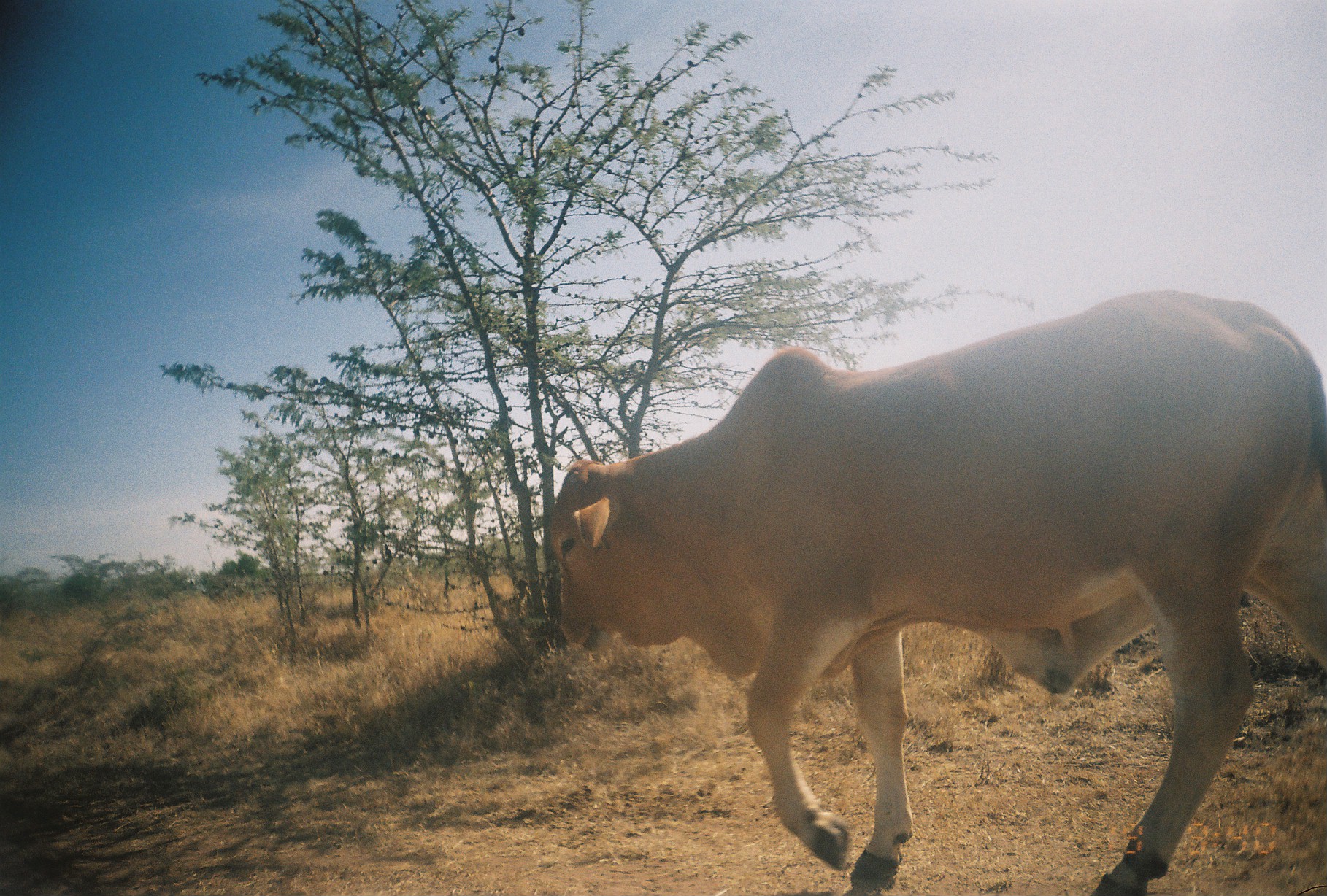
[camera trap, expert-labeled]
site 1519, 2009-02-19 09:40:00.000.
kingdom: Animalia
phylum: Chordata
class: Mammalia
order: Artiodactyla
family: Bovidae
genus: Bos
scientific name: Bos taurus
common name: domestic cattle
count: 1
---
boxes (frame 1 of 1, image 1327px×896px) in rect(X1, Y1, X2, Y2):
bos taurus: rect(548, 287, 1327, 896)